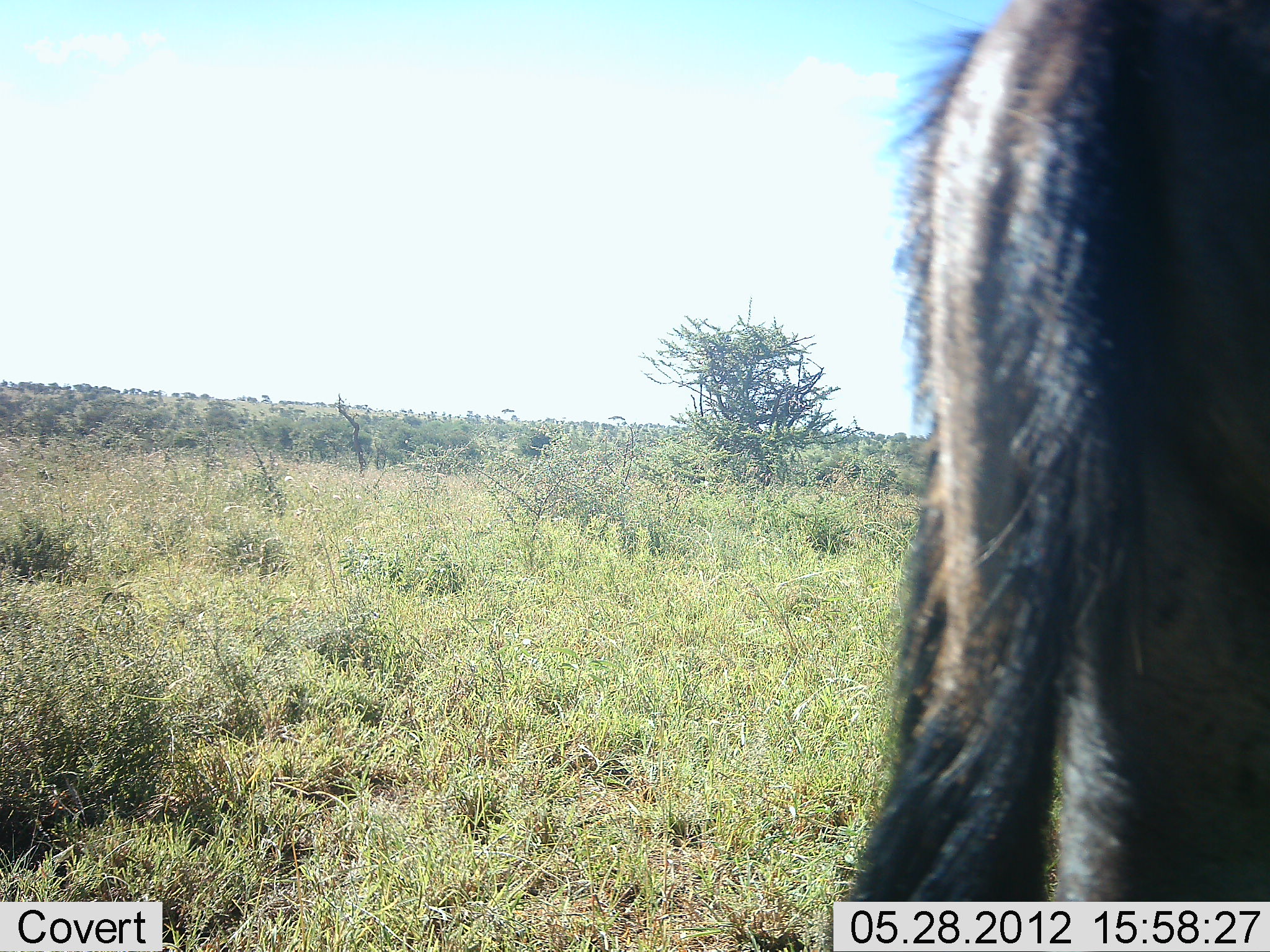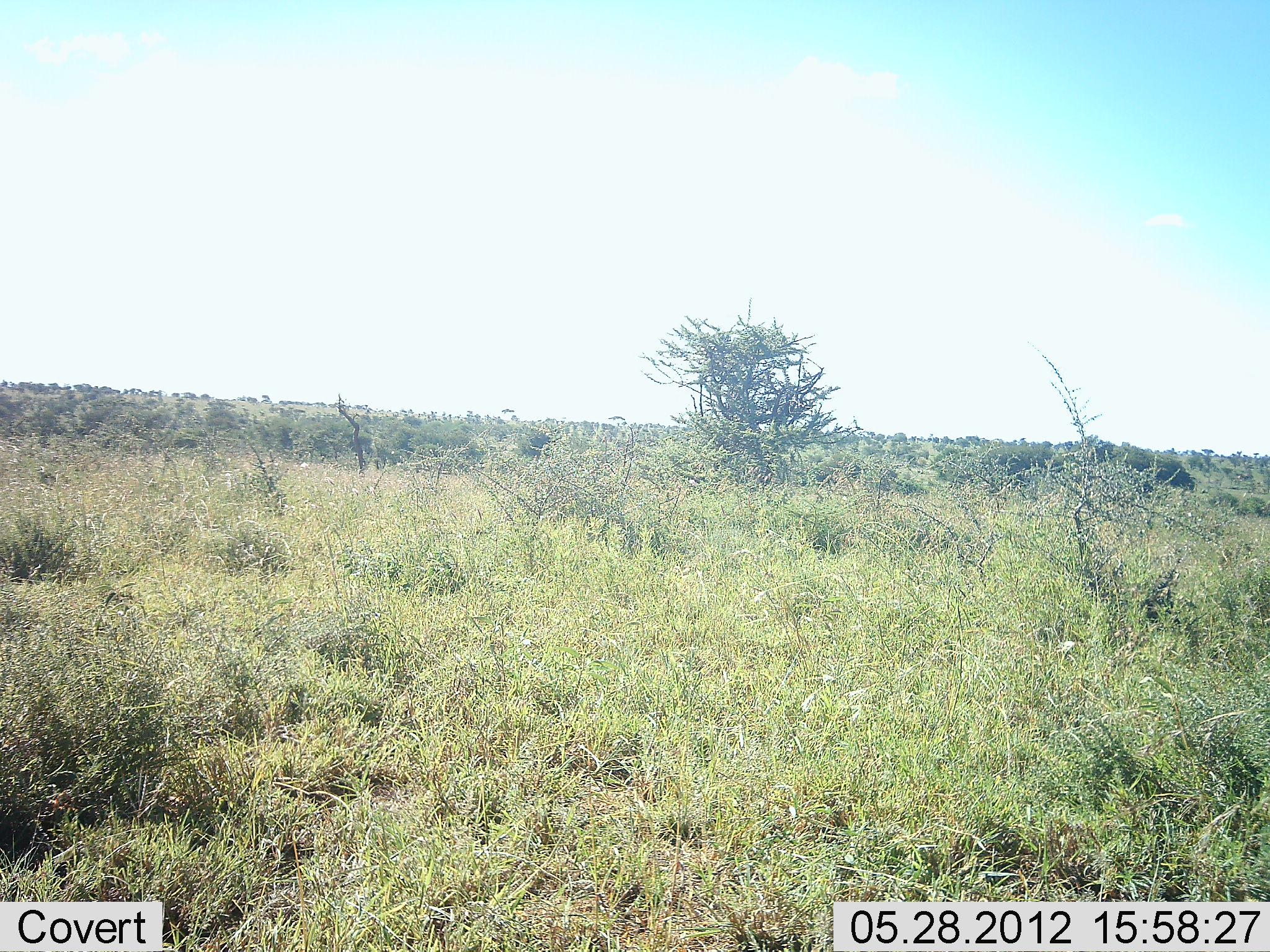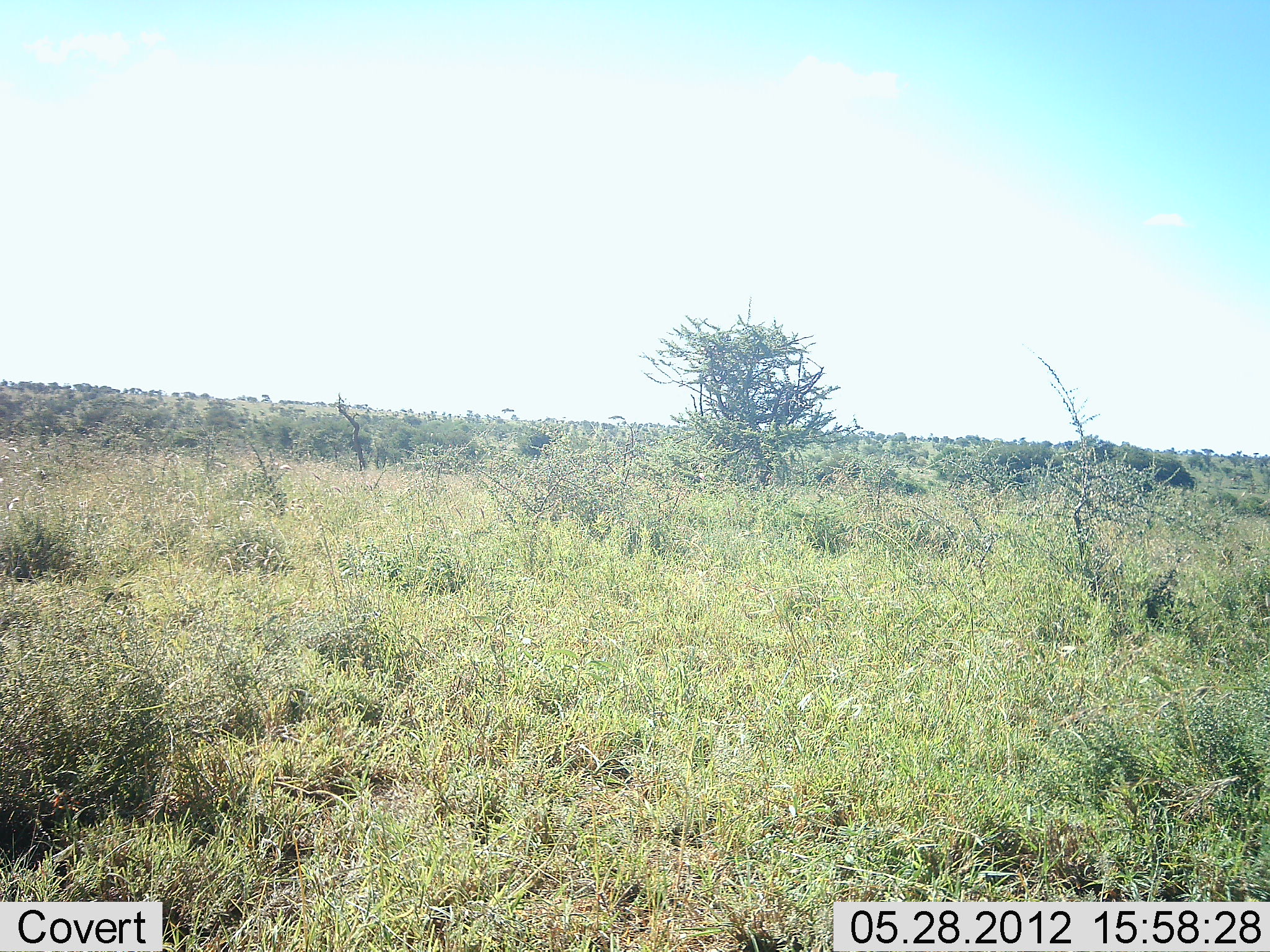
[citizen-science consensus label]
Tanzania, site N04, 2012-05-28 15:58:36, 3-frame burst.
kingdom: Animalia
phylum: Chordata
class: Mammalia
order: Artiodactyla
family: Bovidae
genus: Connochaetes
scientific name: Connochaetes taurinus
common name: blue wildebeest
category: wildebeest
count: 1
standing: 10%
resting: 0%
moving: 90%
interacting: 0%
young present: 0%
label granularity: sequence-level